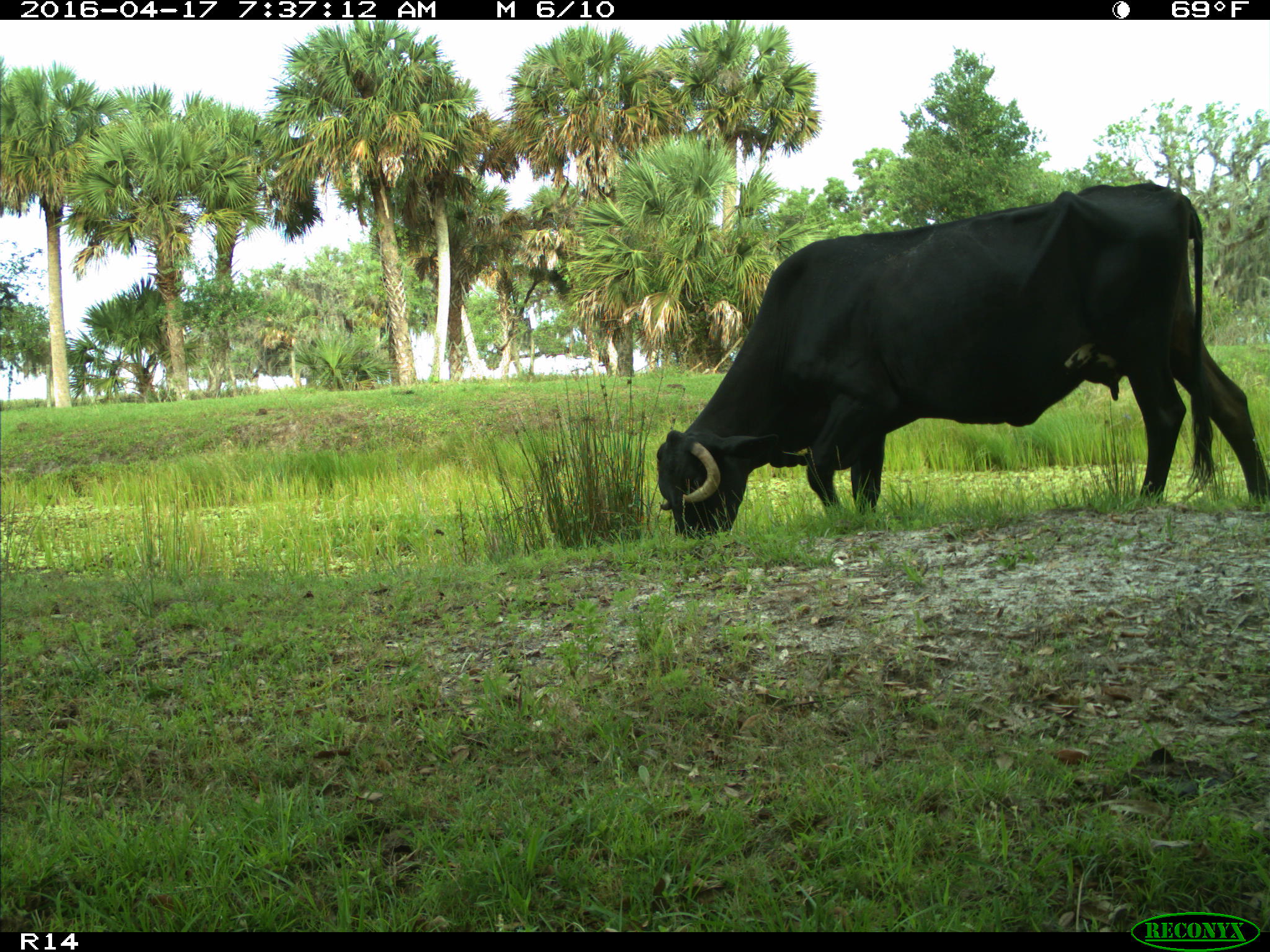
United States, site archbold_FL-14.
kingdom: Animalia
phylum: Chordata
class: Mammalia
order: Artiodactyla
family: Bovidae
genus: Bos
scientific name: Bos taurus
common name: domestic cow